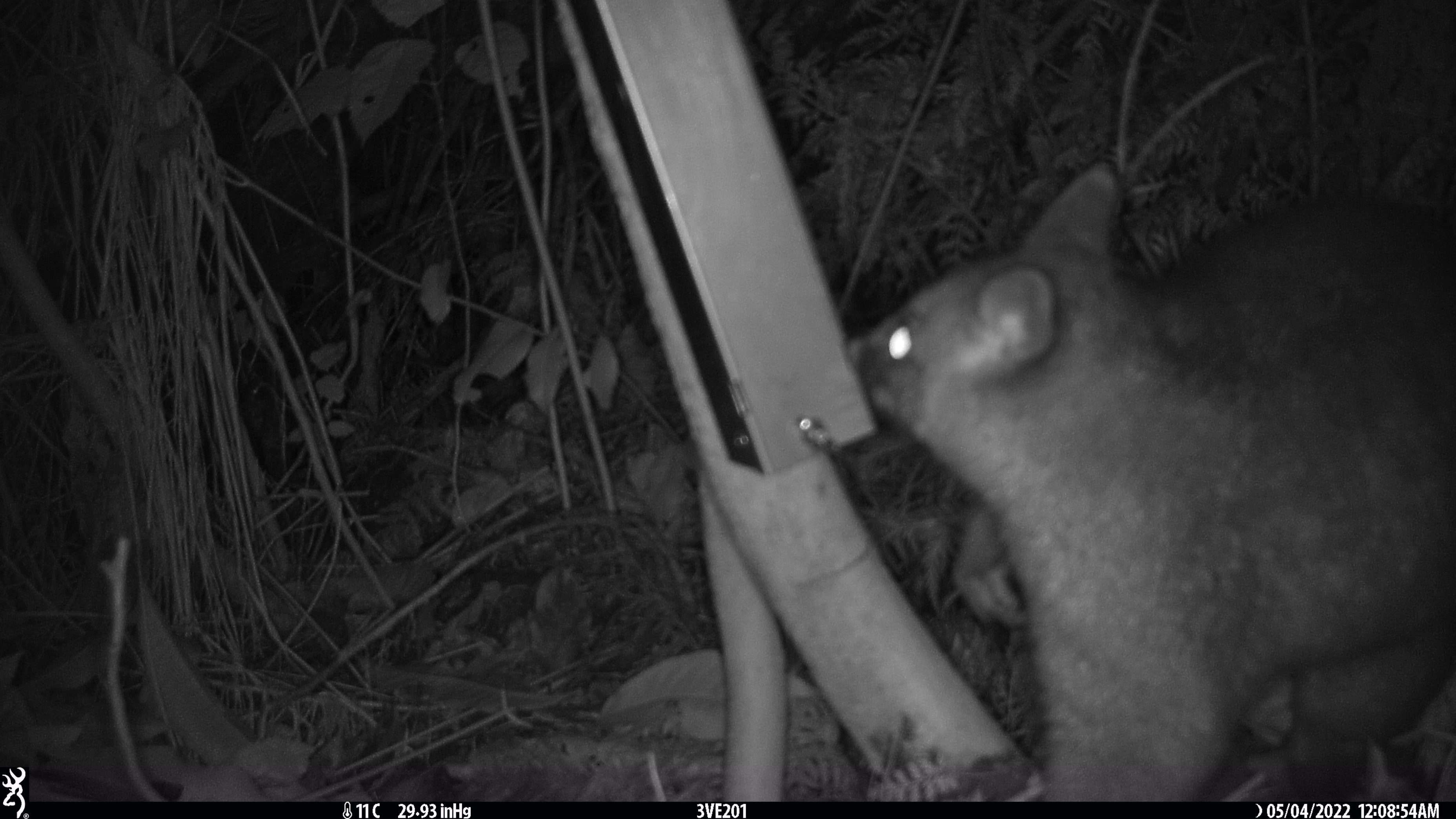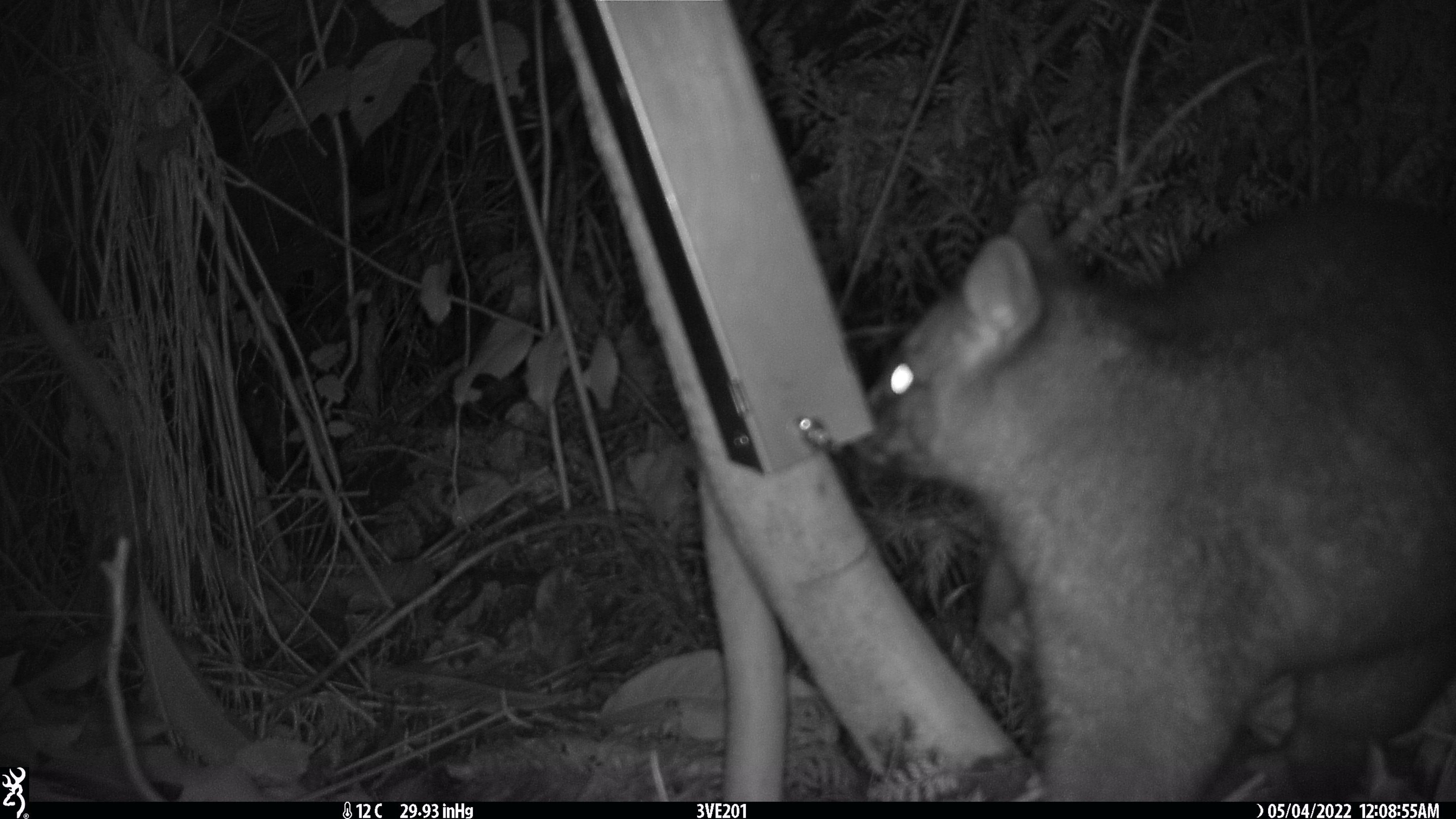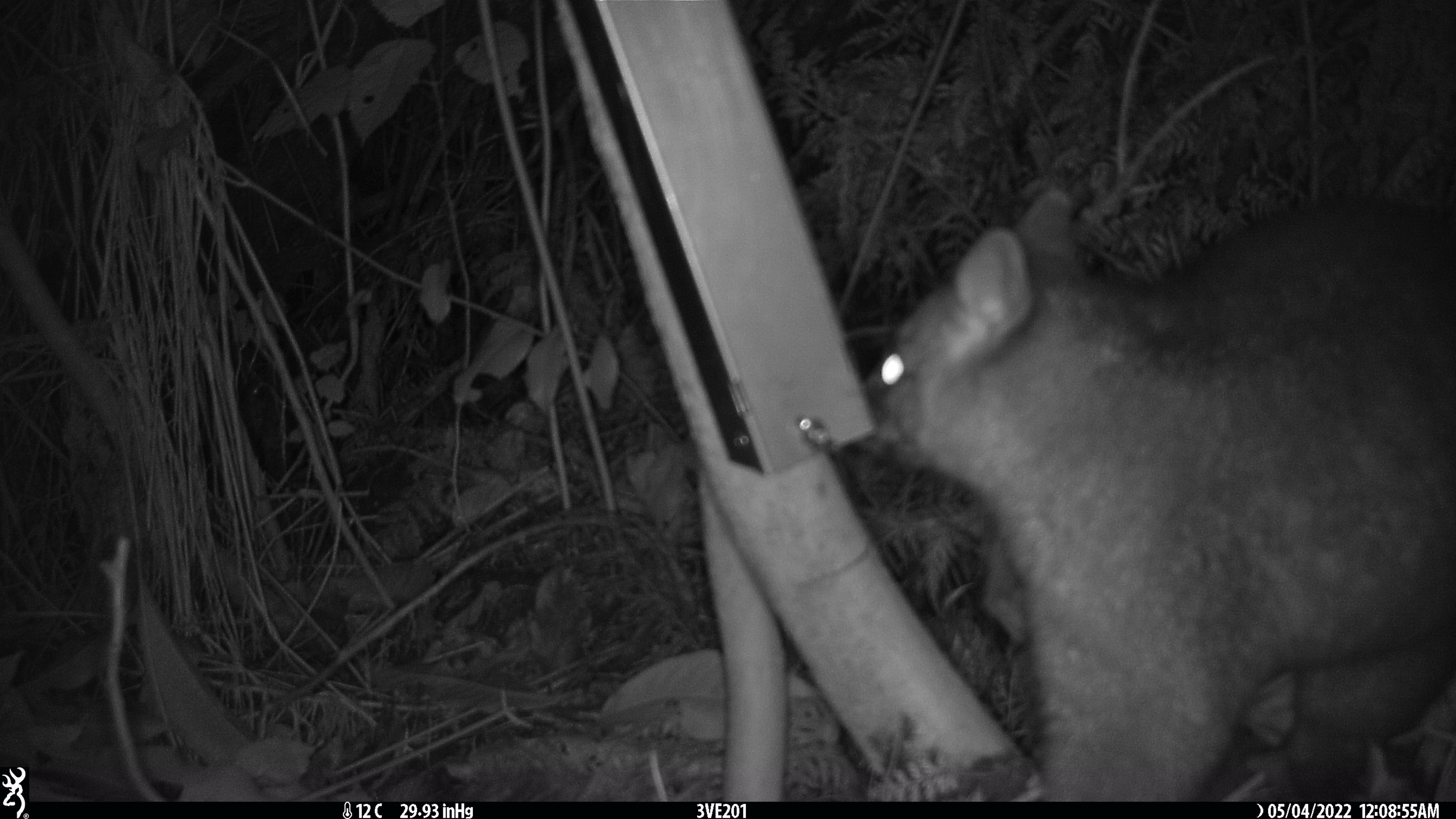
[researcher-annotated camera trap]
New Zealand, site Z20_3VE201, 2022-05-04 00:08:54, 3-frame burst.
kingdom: Animalia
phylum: Chordata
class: Mammalia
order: Diprotodontia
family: Phalangeridae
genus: Trichosurus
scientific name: Trichosurus vulpecula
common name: common brushtail possum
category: possum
Possum (common brushtail possum) (Trichosurus vulpecula).